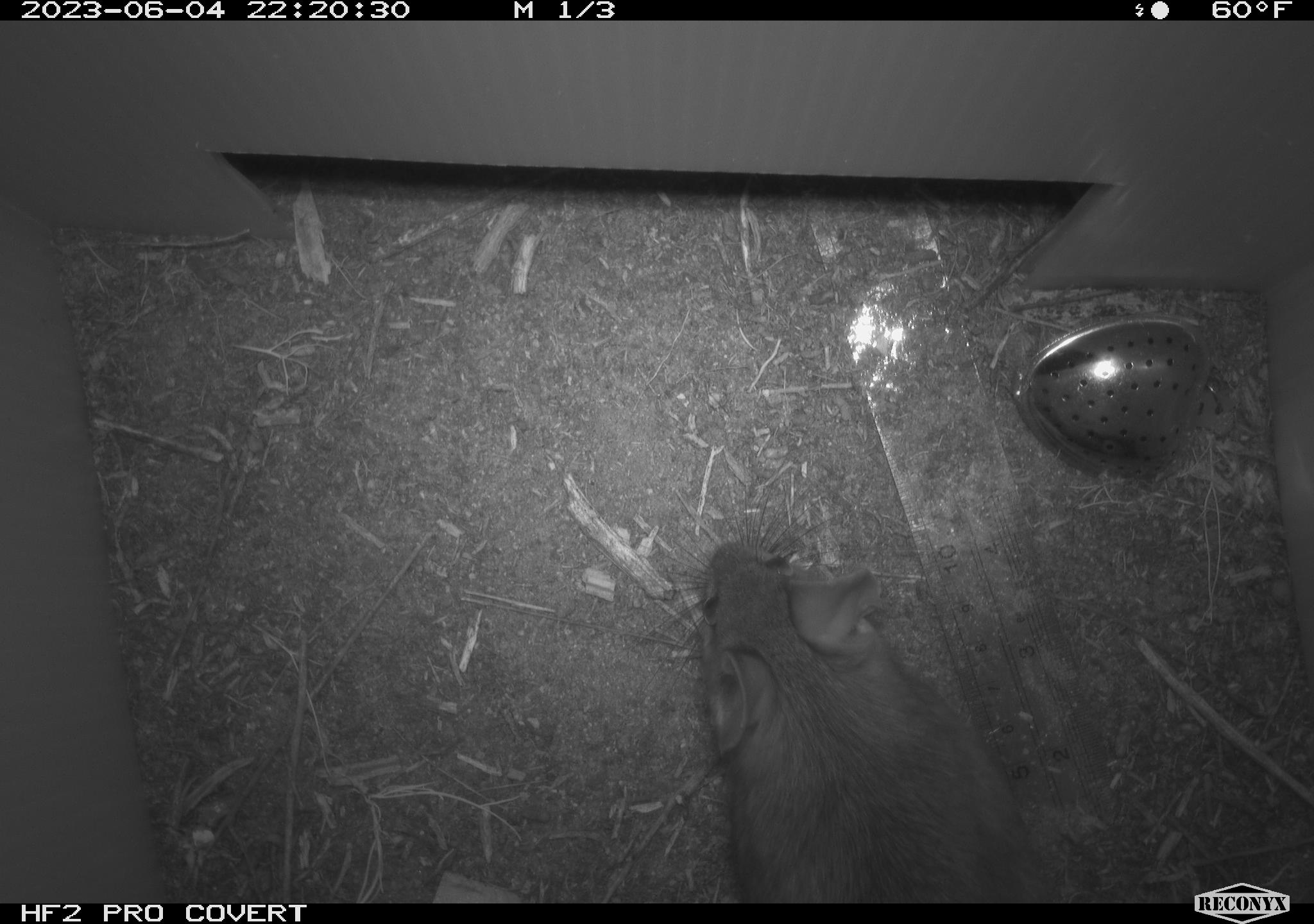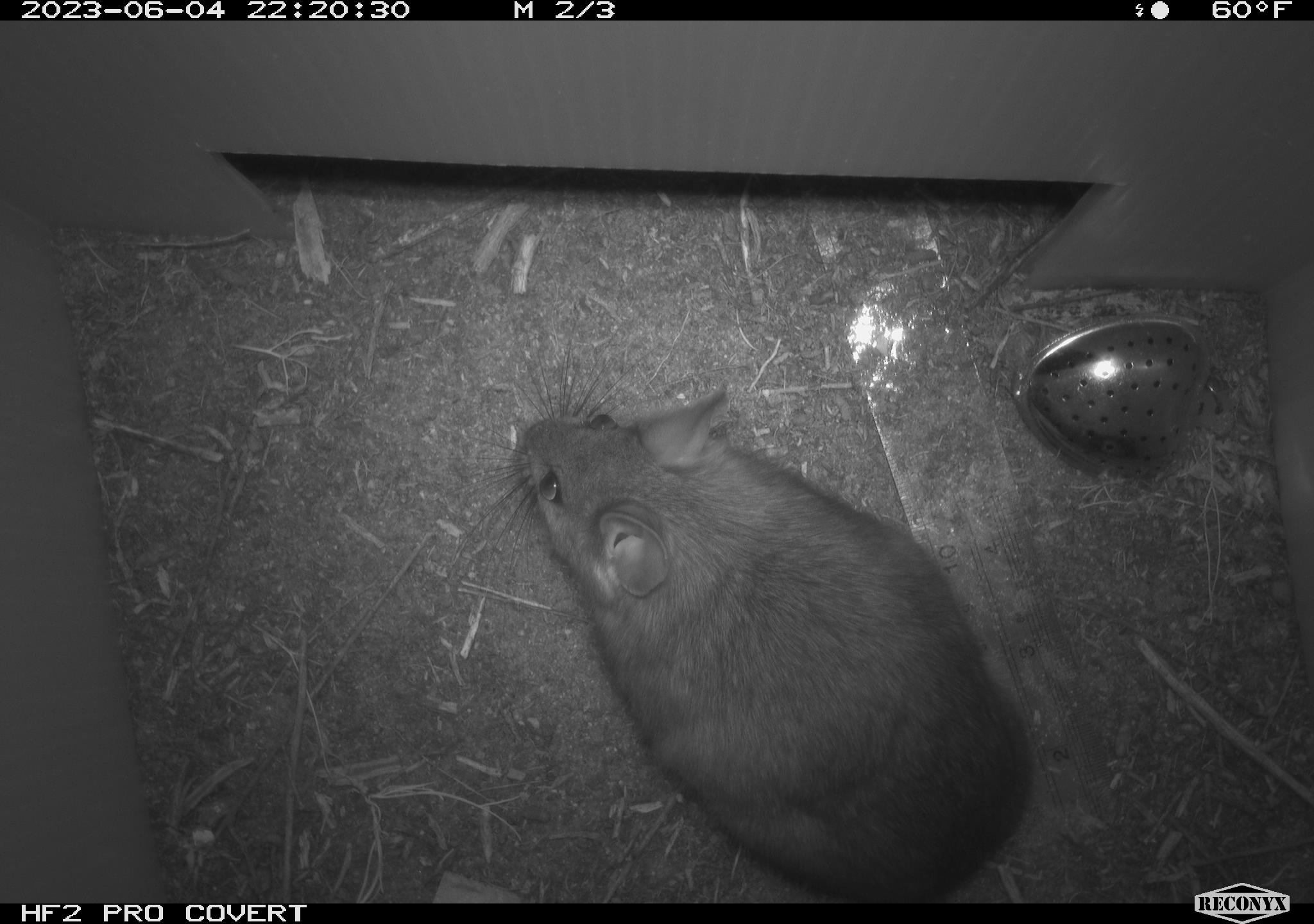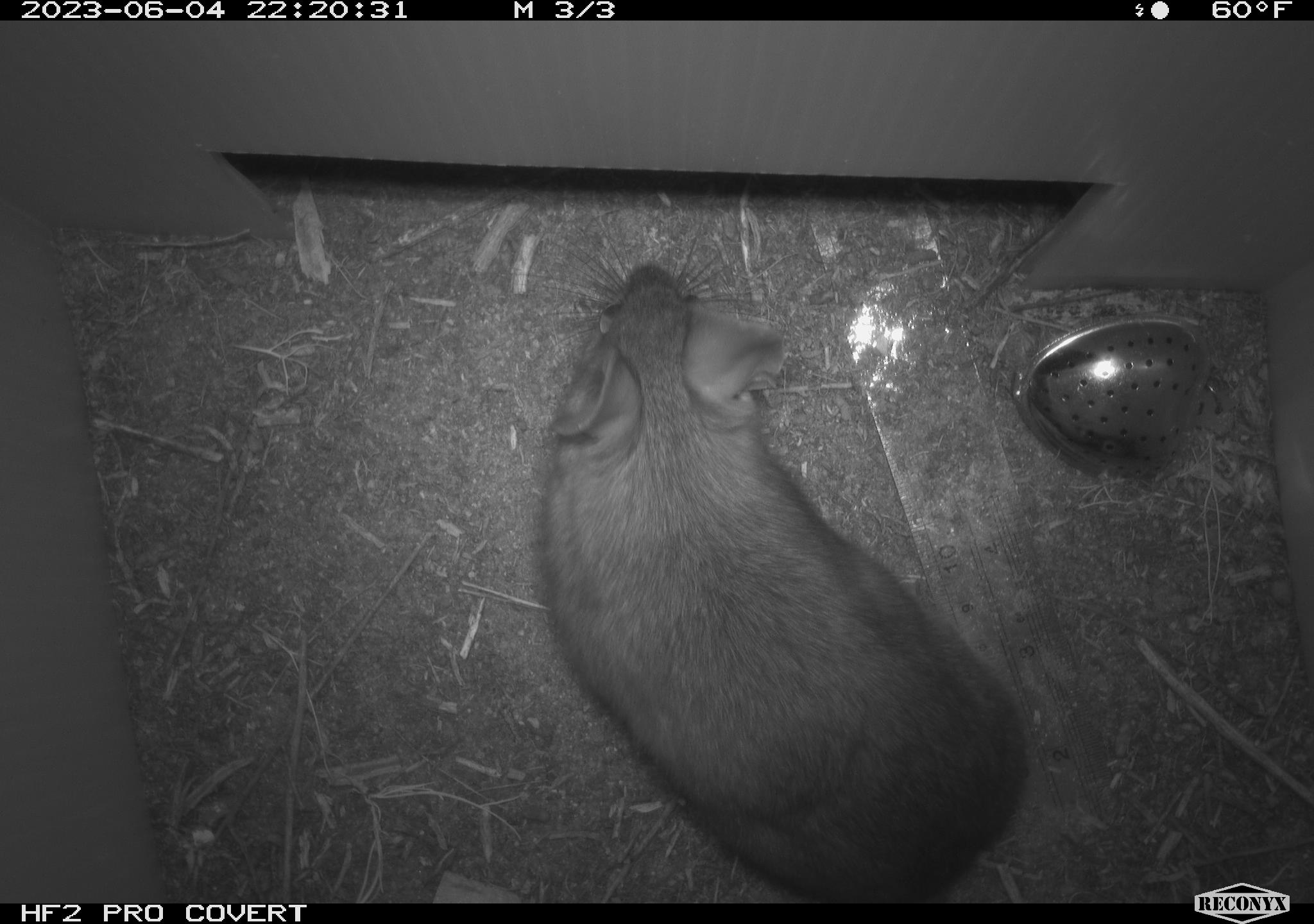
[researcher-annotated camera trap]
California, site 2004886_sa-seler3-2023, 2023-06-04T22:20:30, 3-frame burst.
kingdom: Animalia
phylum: Chordata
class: Mammalia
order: Rodentia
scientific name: Rodentia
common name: woodrat or rat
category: woodrat or rat species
Woodrat or rat species (woodrat or rat) (Rodentia).